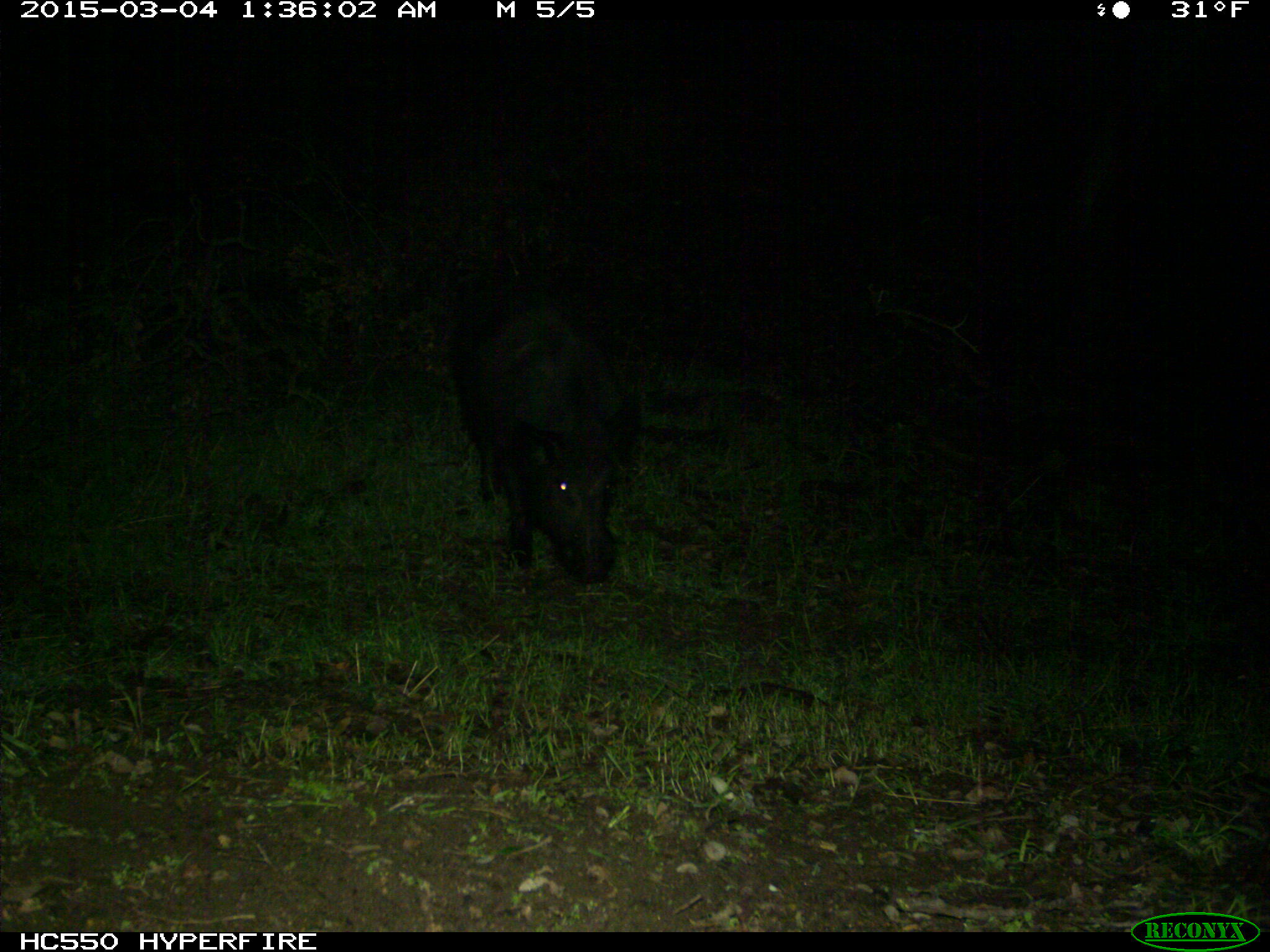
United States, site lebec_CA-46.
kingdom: Animalia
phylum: Chordata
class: Mammalia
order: Artiodactyla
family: Suidae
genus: Sus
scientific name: Sus scrofa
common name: wild boar